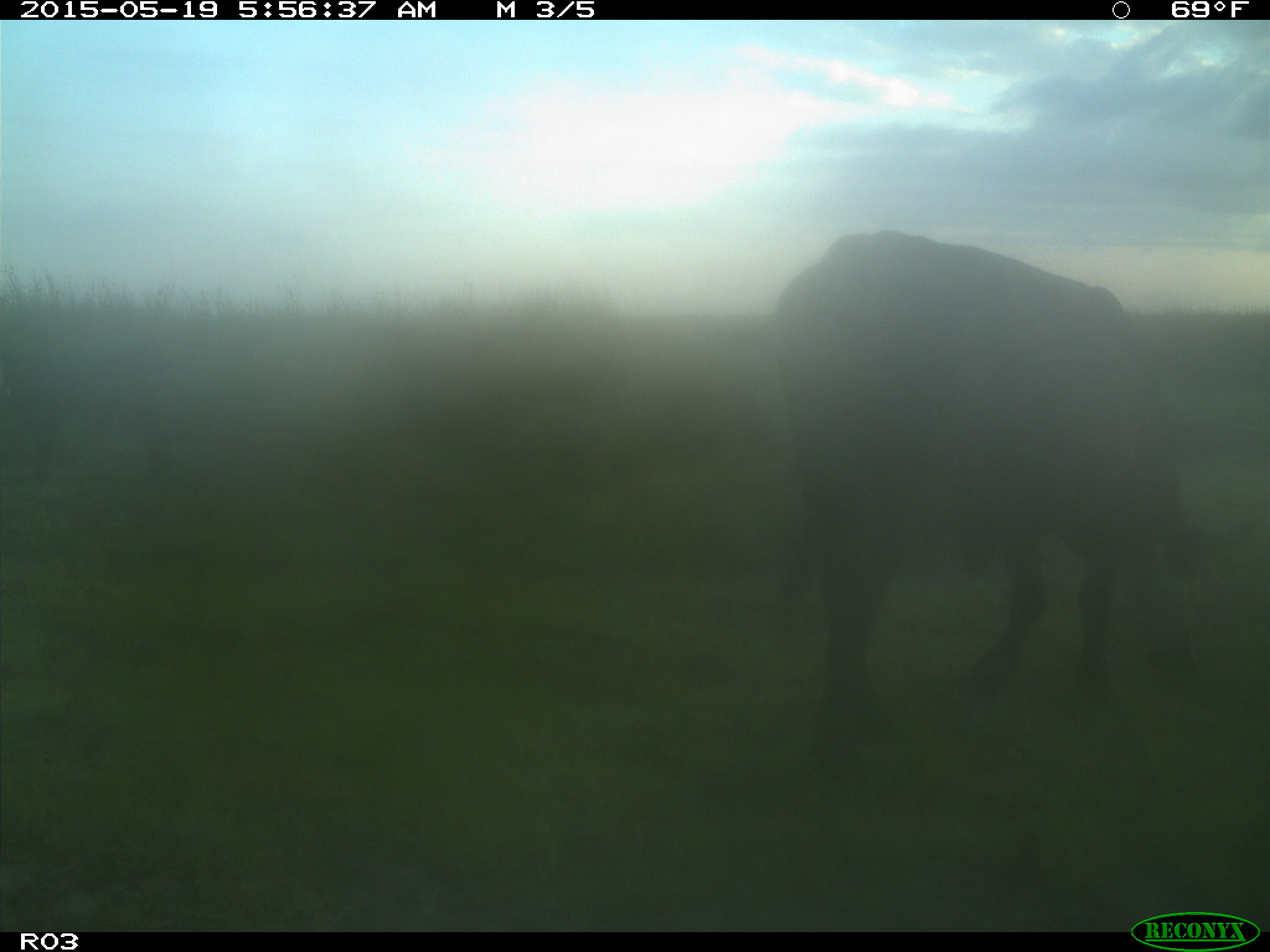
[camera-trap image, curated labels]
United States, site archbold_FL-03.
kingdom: Animalia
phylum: Chordata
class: Mammalia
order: Artiodactyla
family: Bovidae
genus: Bos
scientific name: Bos taurus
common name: domestic cow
Bos taurus (domestic cow).